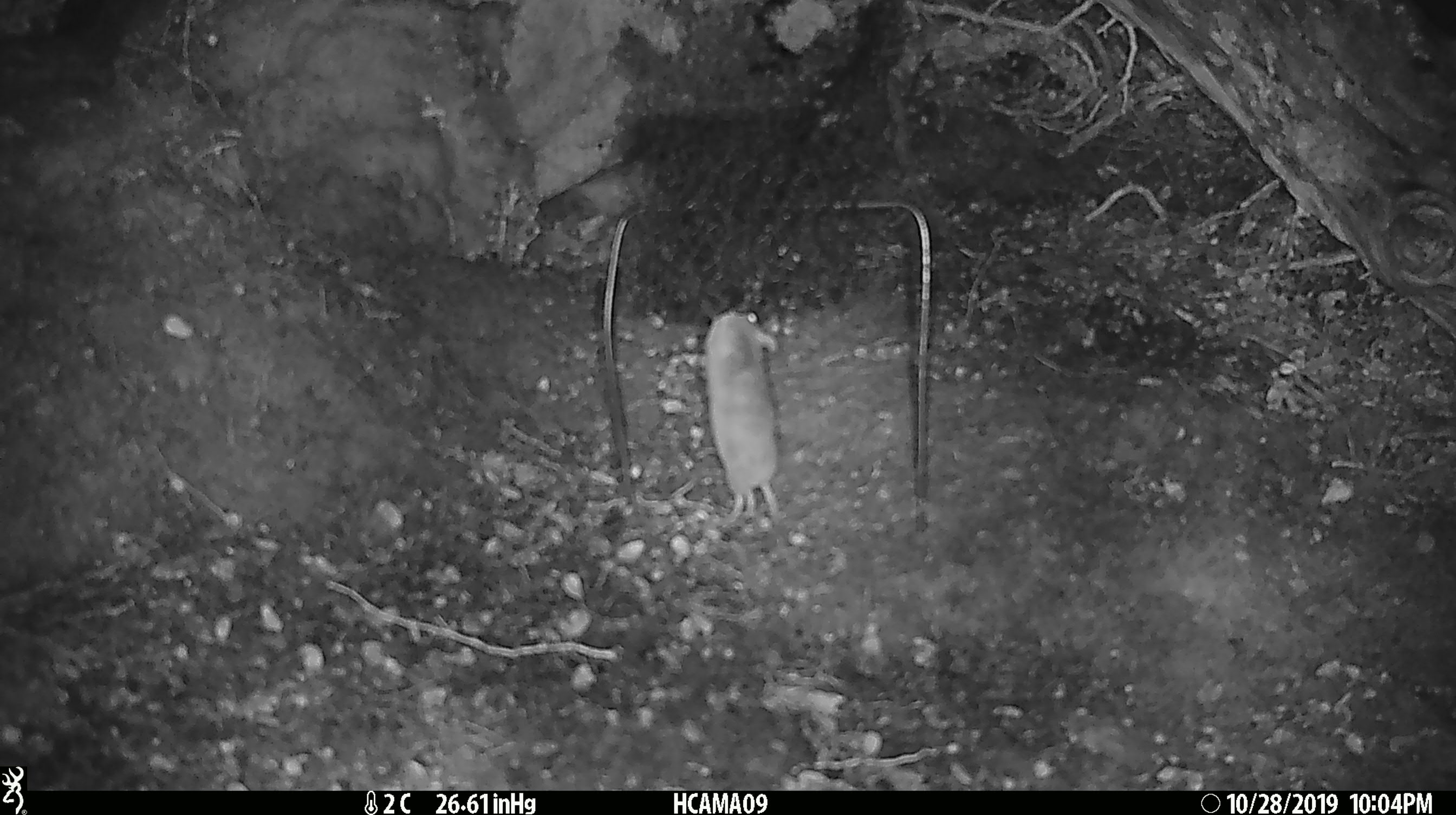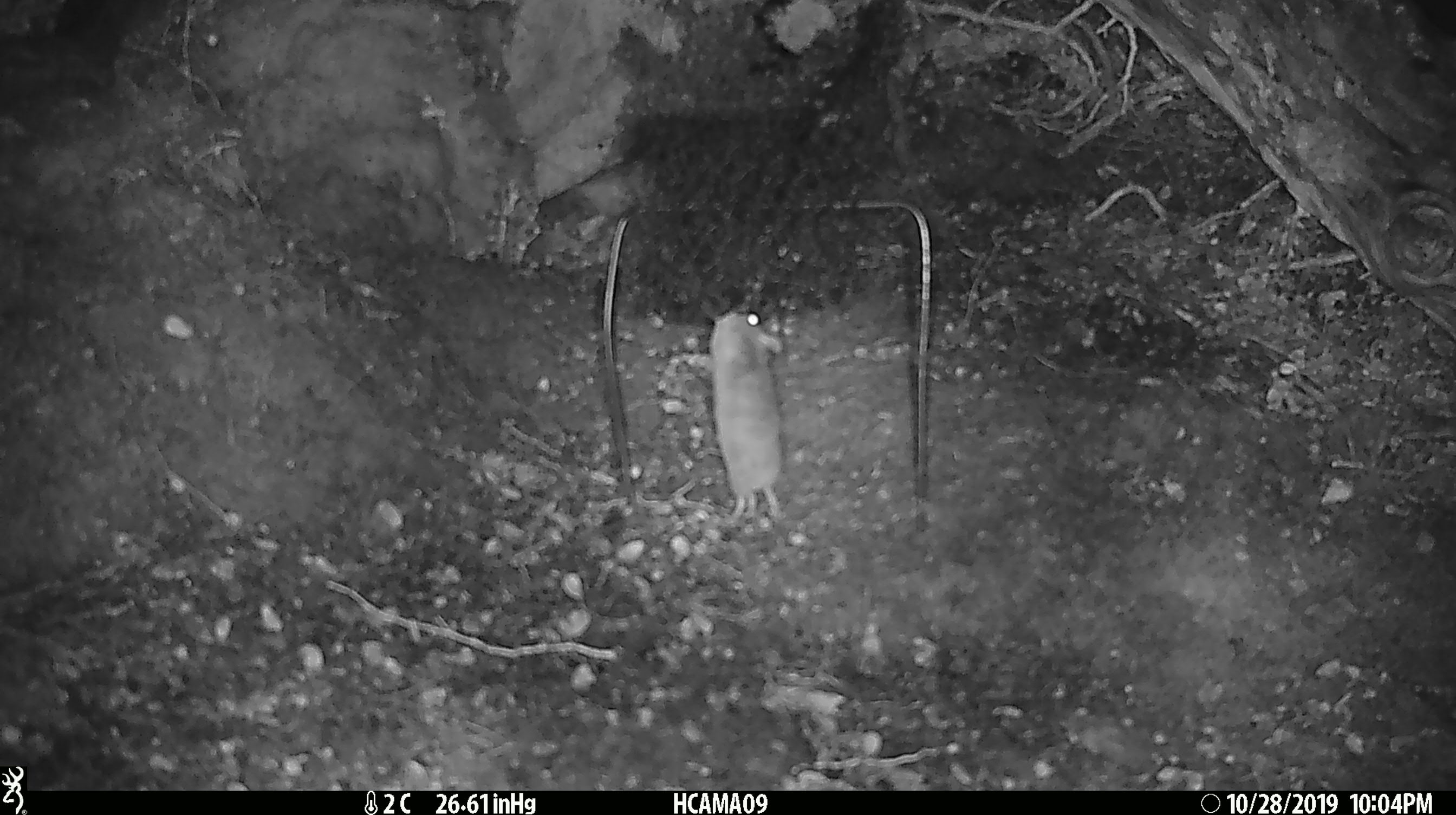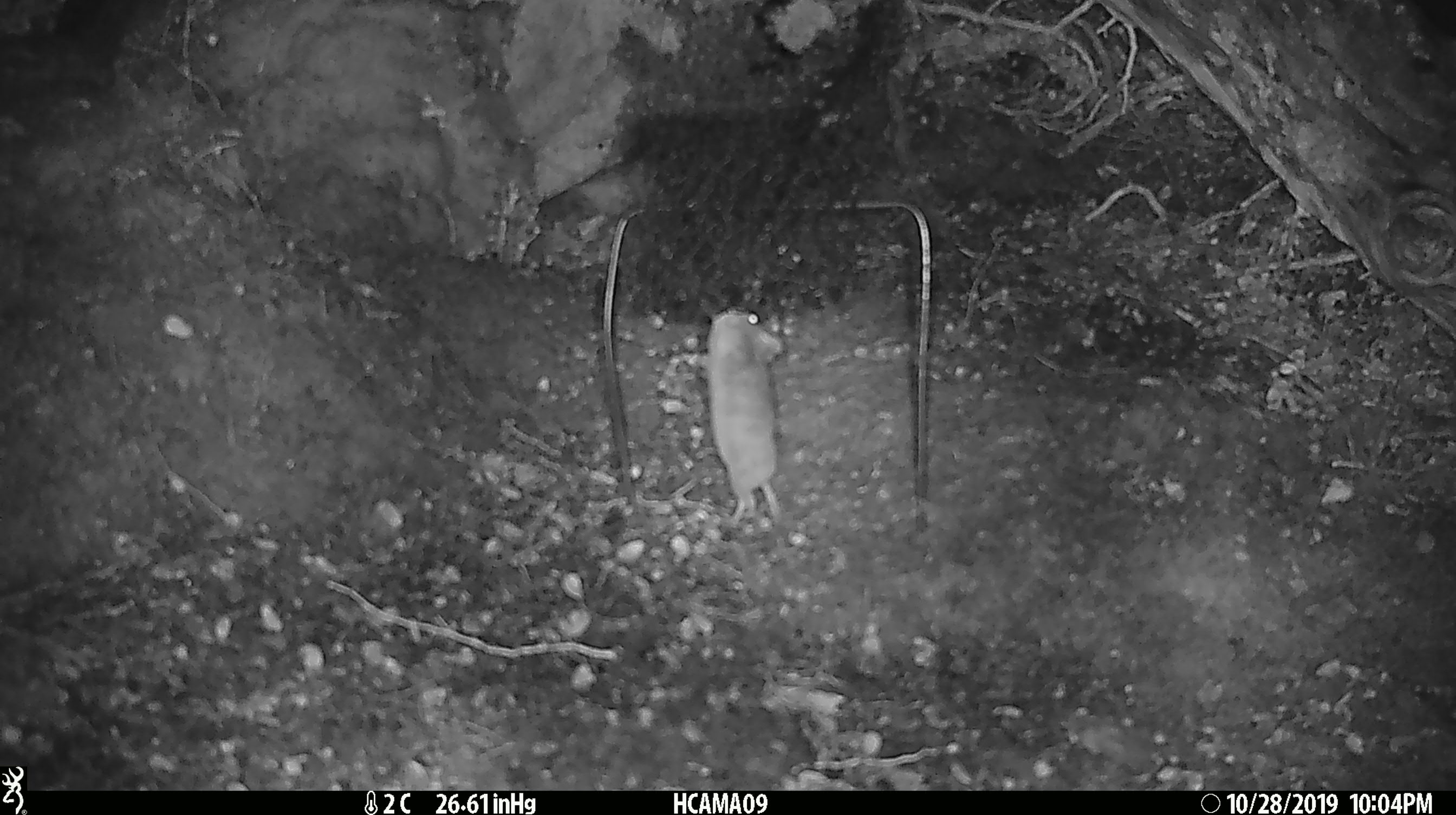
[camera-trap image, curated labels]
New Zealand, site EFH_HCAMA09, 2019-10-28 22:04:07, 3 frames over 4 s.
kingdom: Animalia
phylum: Chordata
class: Mammalia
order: Rodentia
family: Muridae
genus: Mus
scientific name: Mus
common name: mouse